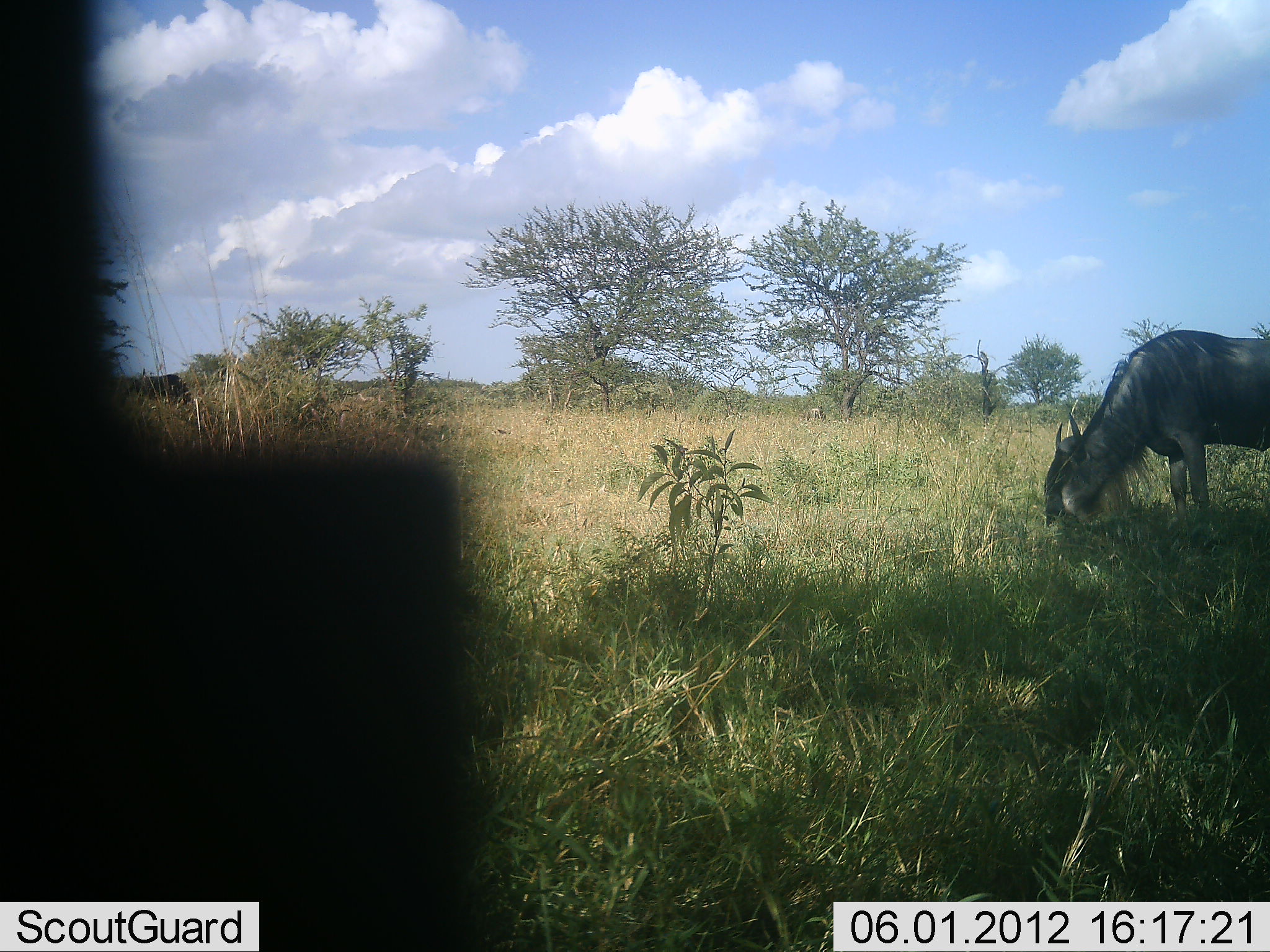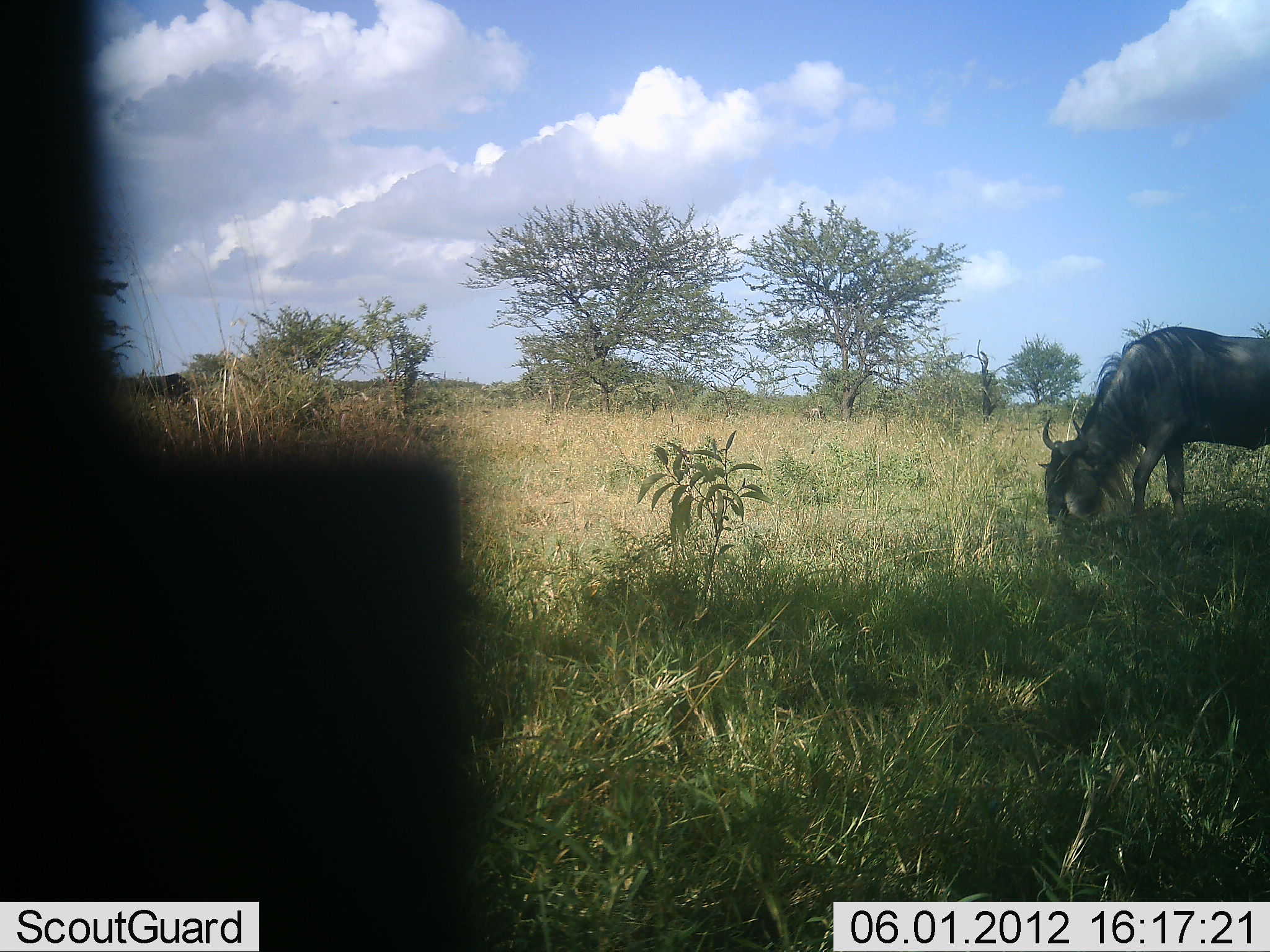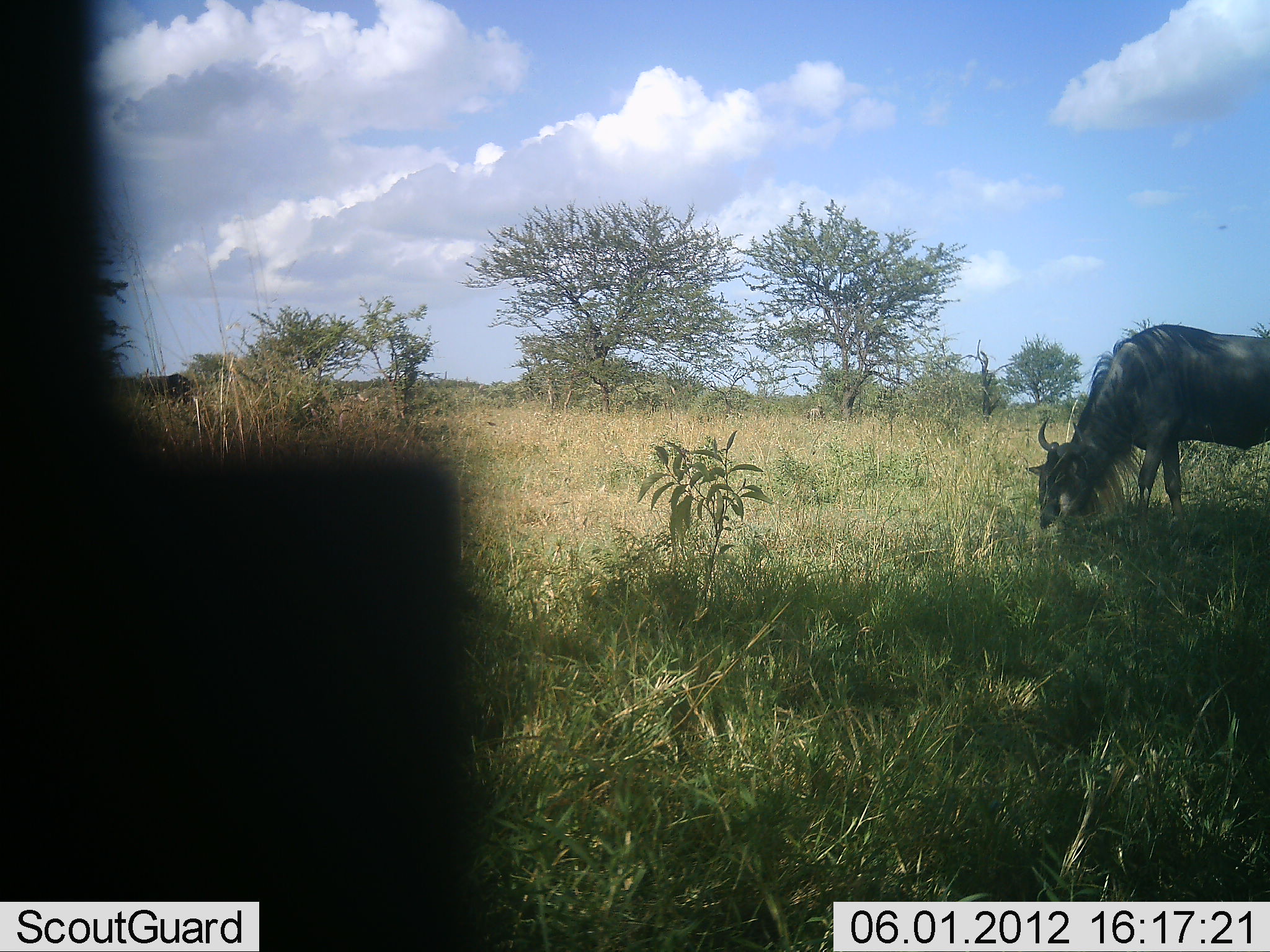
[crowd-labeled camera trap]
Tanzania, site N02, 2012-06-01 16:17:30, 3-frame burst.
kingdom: Animalia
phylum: Chordata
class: Mammalia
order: Artiodactyla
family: Bovidae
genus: Connochaetes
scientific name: Connochaetes taurinus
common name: blue wildebeest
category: wildebeest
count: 1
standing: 10%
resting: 0%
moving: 0%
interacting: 0%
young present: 0%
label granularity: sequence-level